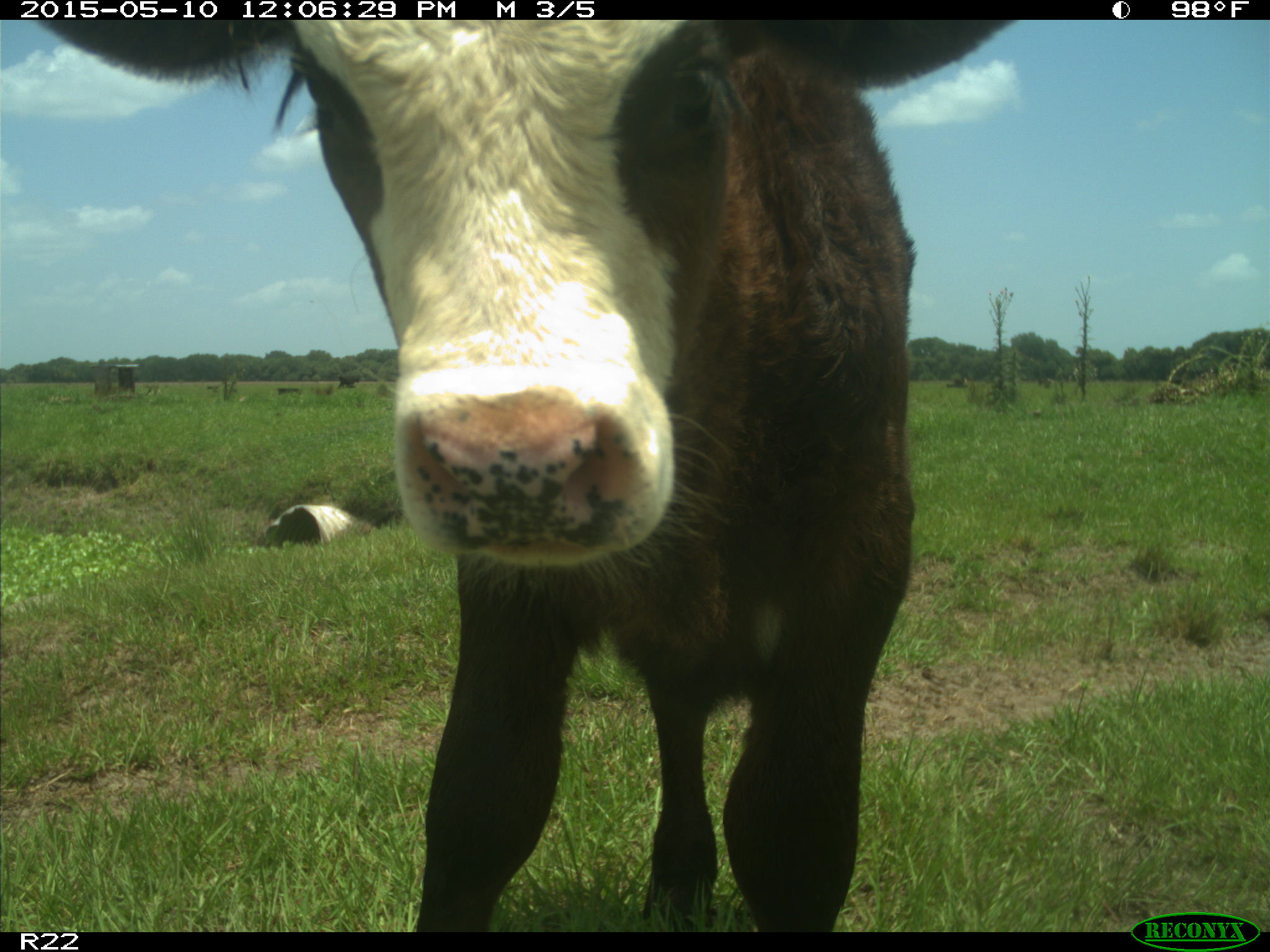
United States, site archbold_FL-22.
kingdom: Animalia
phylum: Chordata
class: Mammalia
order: Artiodactyla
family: Bovidae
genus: Bos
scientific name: Bos taurus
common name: domestic cow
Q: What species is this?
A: Bos taurus (domestic cow).